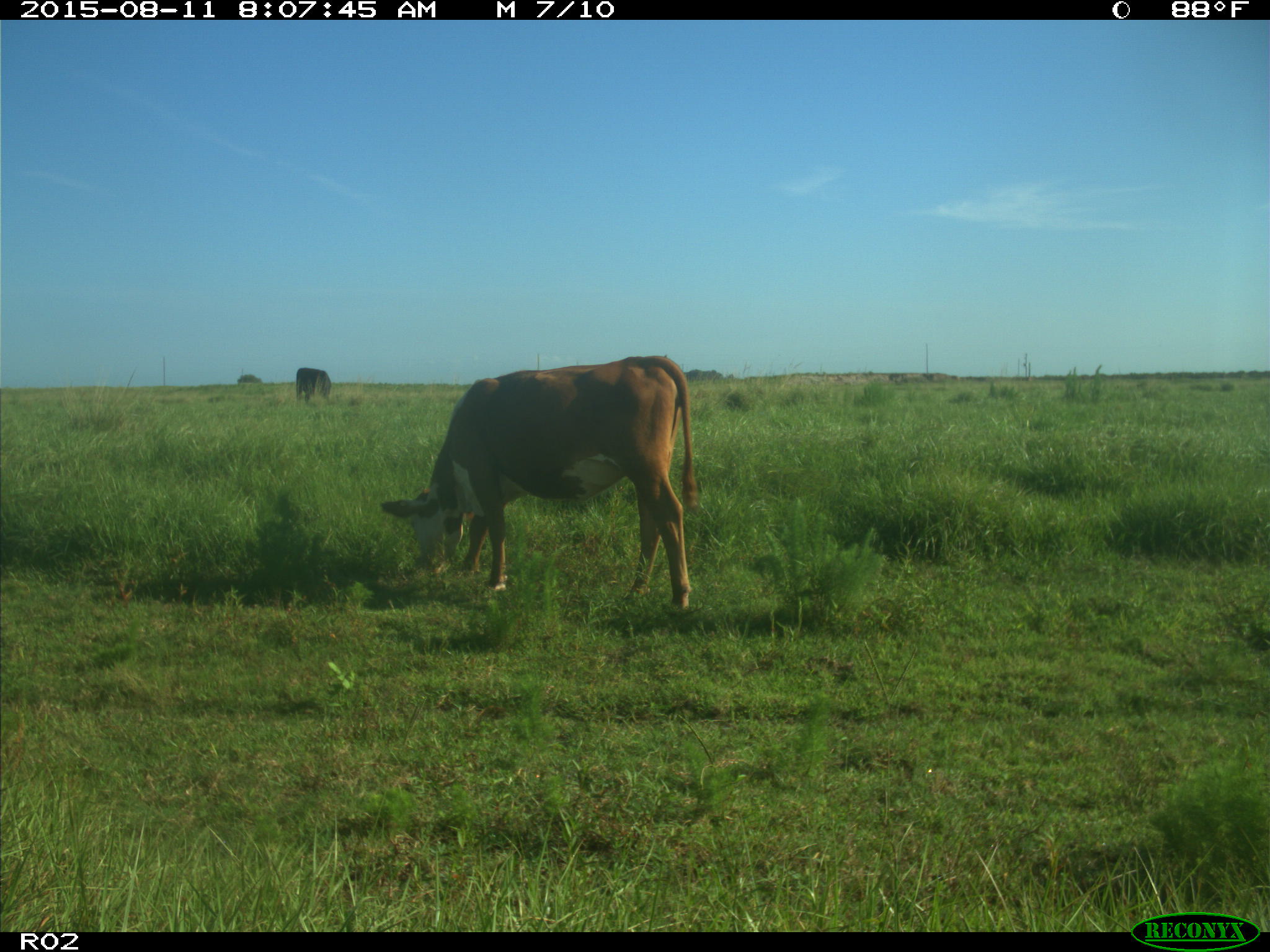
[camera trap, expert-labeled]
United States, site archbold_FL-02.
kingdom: Animalia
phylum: Chordata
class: Mammalia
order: Artiodactyla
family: Bovidae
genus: Bos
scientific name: Bos taurus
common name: domestic cow